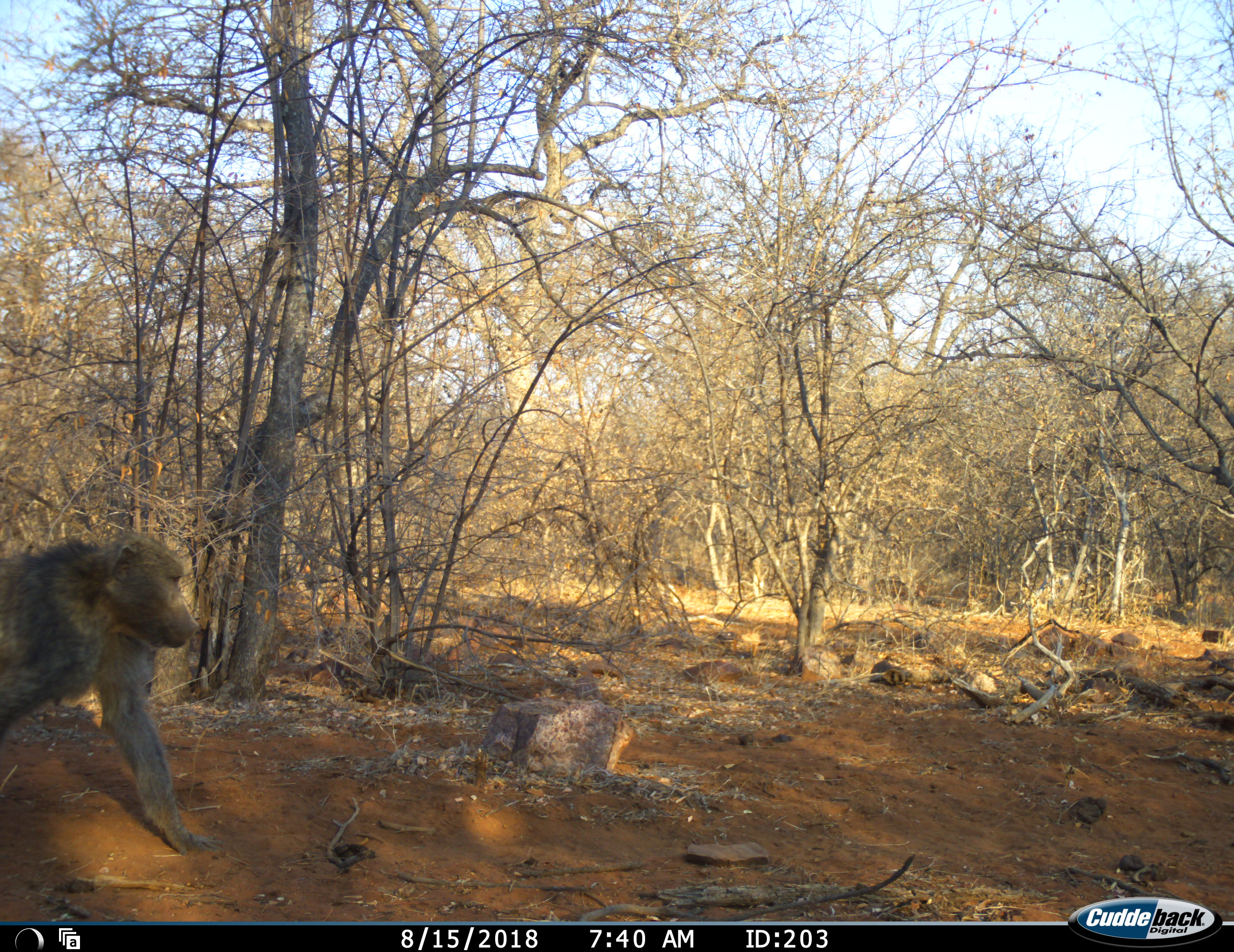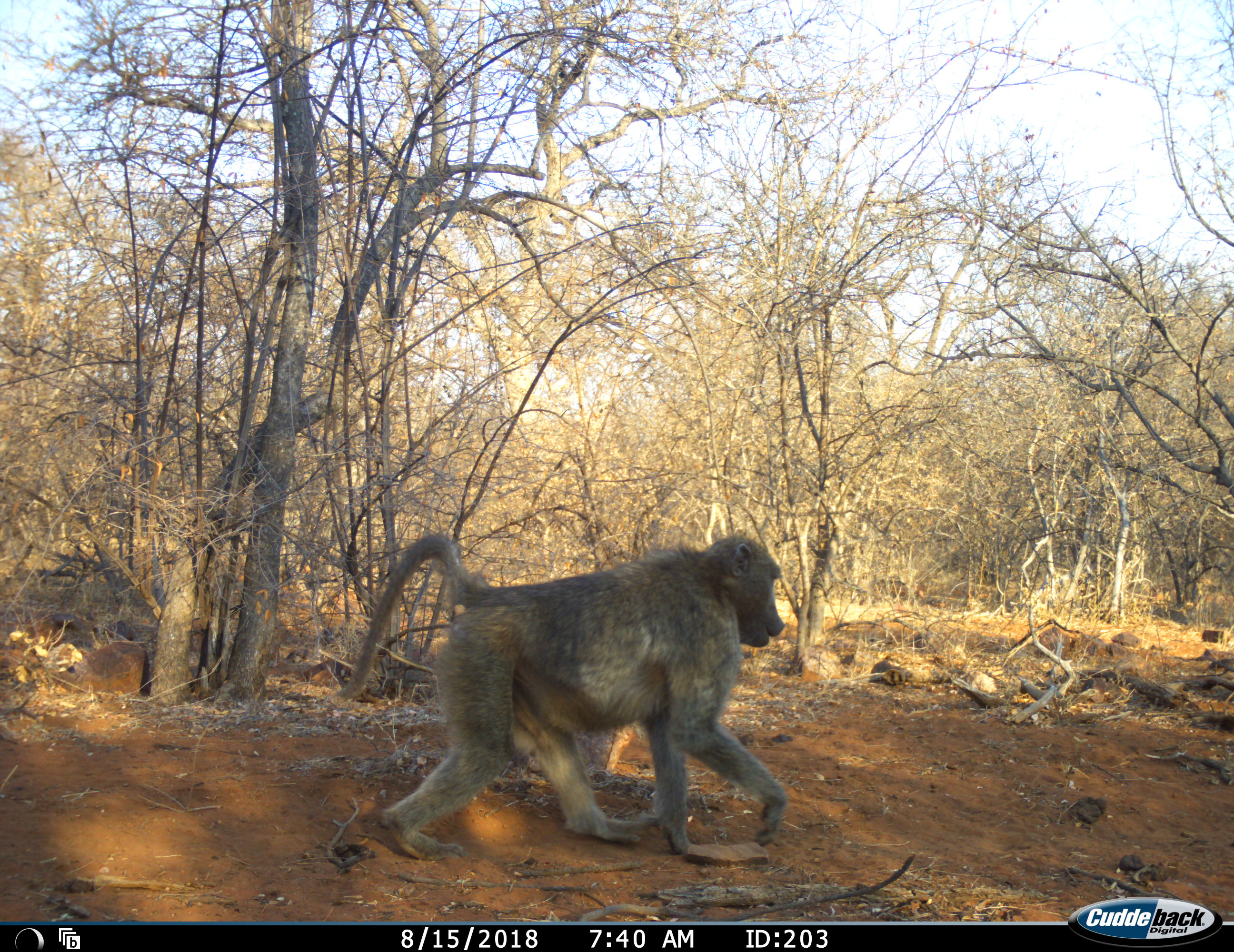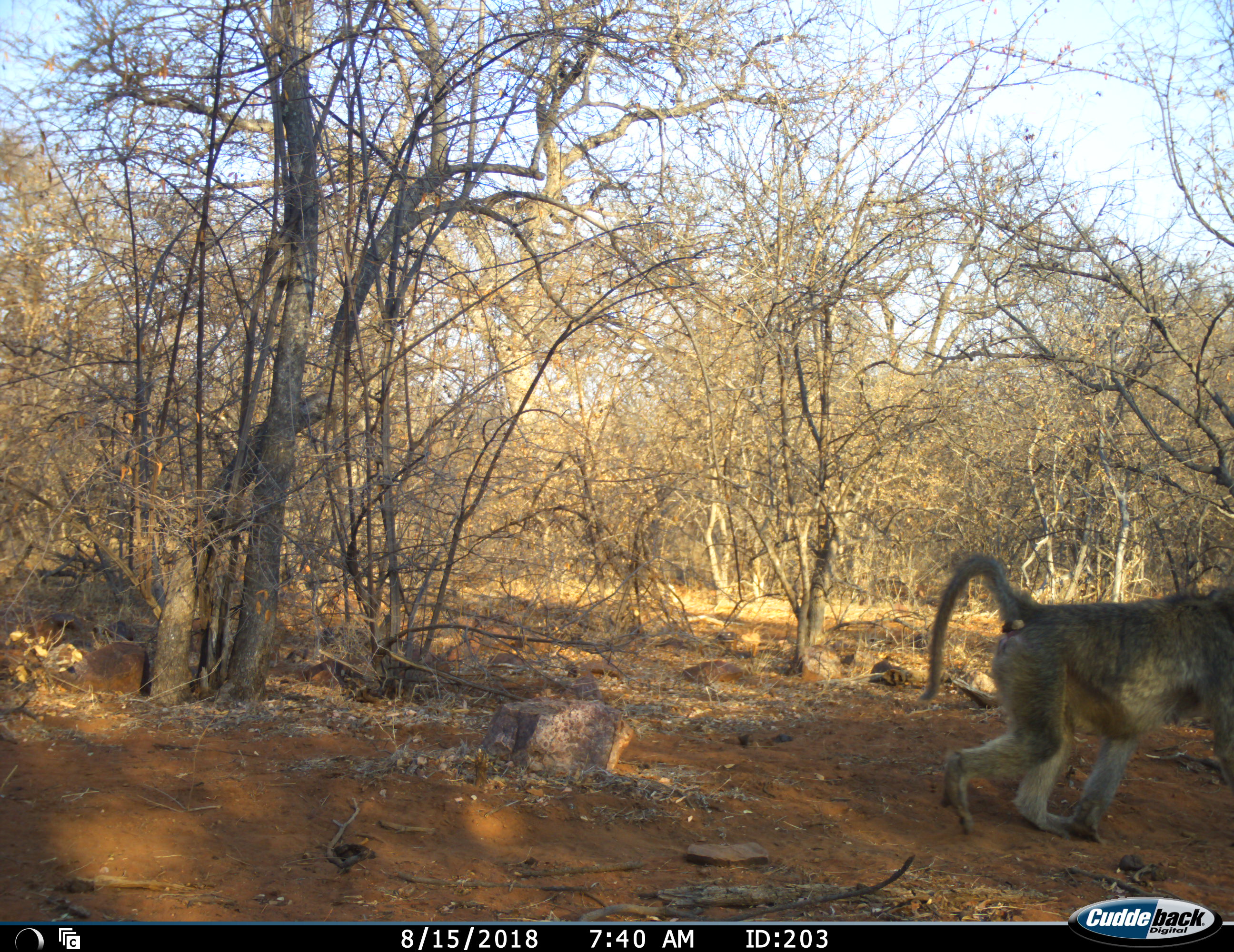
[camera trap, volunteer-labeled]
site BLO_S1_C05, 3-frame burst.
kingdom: Animalia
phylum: Chordata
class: Mammalia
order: Primates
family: Cercopithecidae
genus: Papio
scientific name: Papio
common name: baboon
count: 1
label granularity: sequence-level